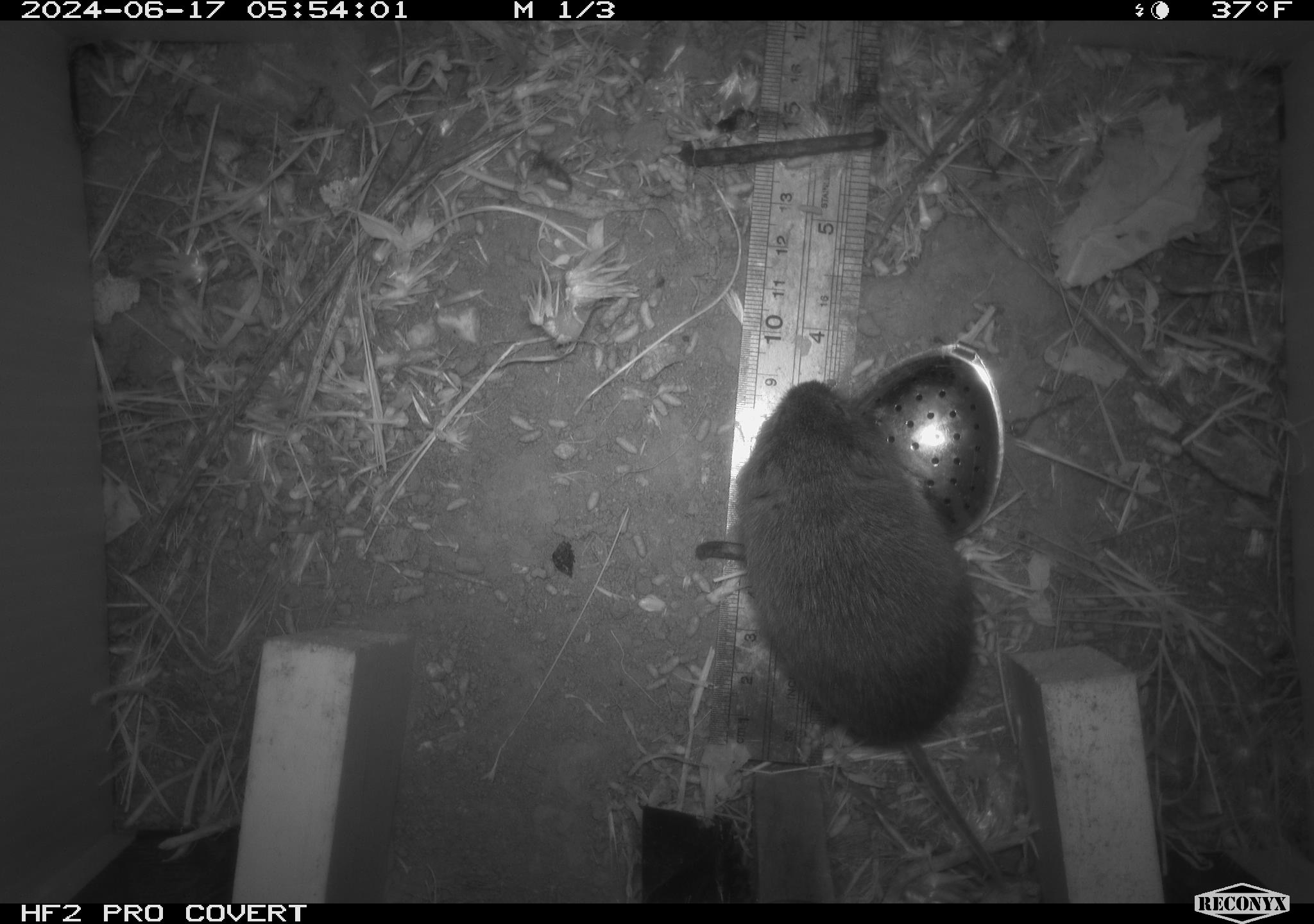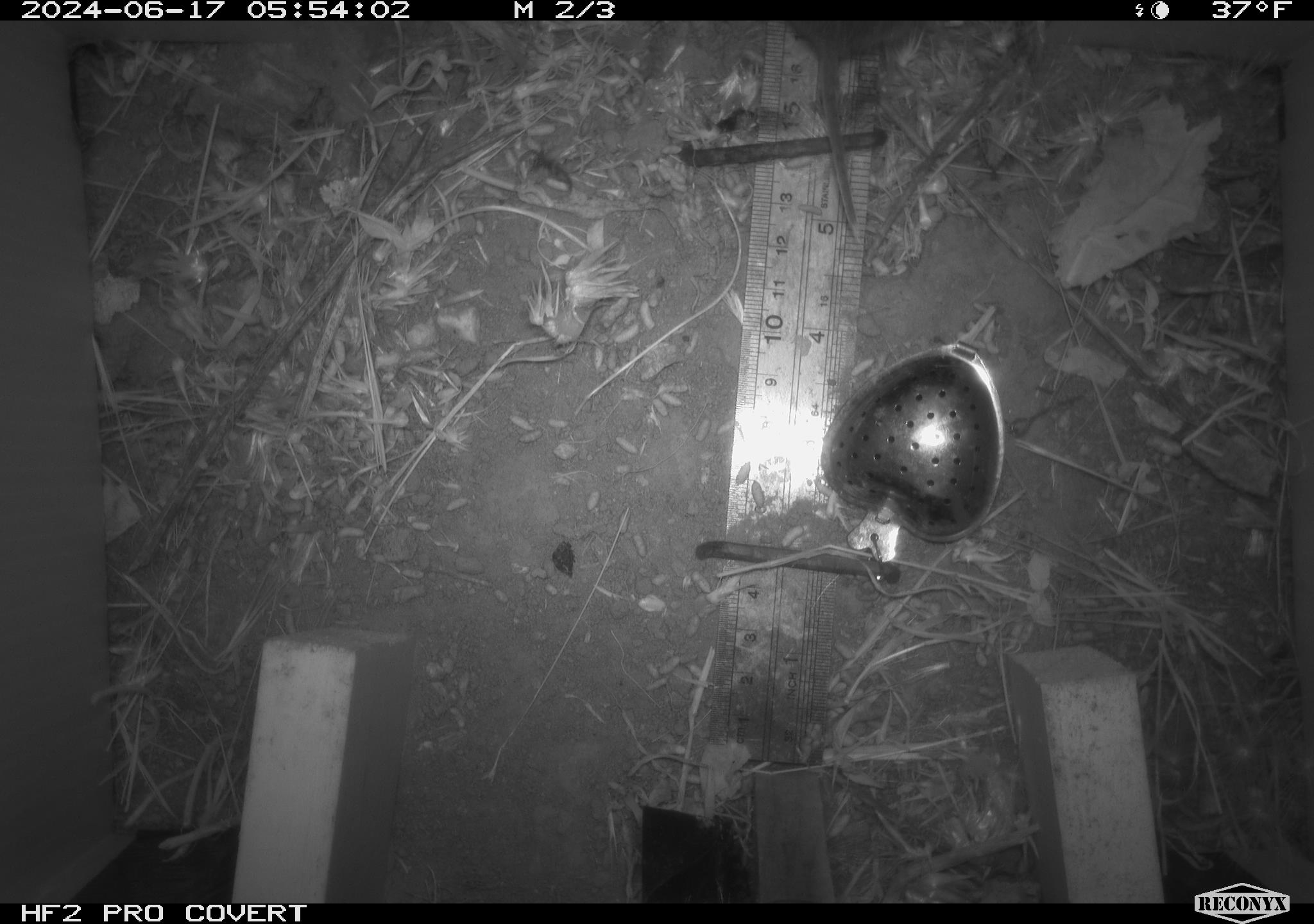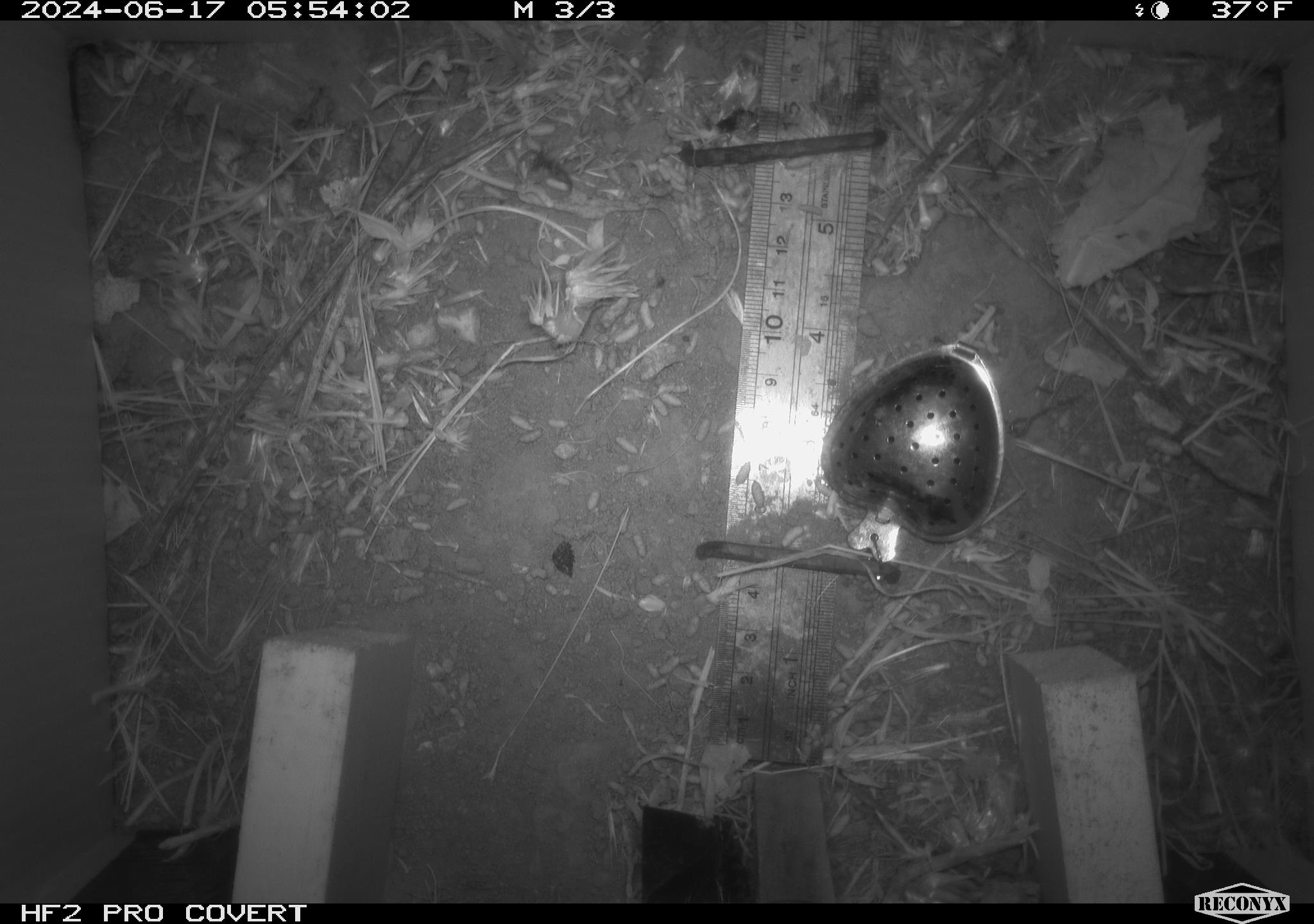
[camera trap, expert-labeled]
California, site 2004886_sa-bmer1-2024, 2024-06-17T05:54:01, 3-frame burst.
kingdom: Animalia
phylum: Chordata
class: Mammalia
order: Rodentia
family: Cricetidae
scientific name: Cricetidae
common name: hamsters, voles, lemmings, and allies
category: cricetidae family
Cricetidae family (hamsters, voles, lemmings, and allies) (Cricetidae).